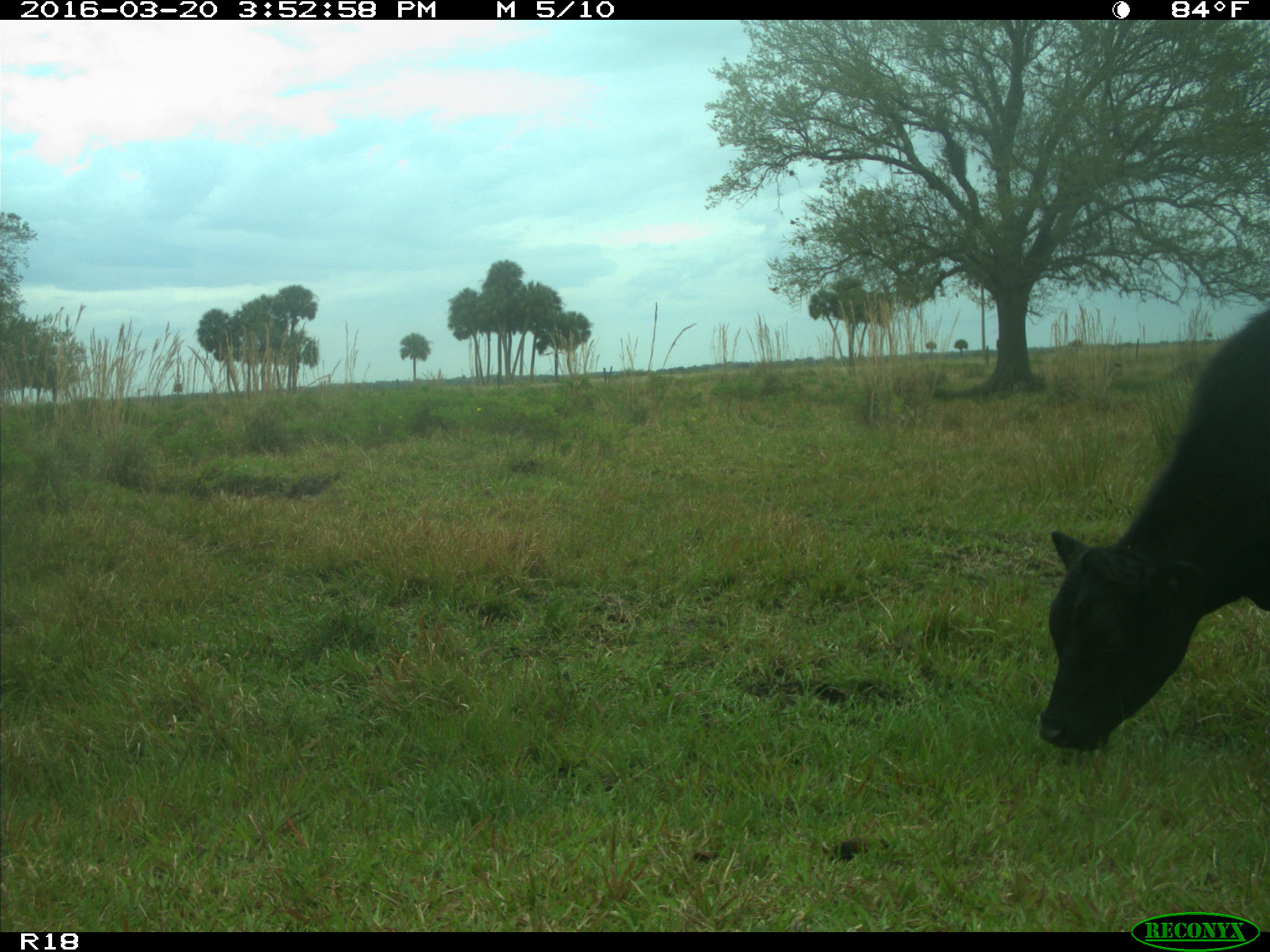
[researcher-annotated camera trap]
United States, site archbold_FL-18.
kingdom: Animalia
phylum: Chordata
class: Mammalia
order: Artiodactyla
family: Bovidae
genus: Bos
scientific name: Bos taurus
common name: domestic cow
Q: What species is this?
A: Bos taurus (domestic cow).